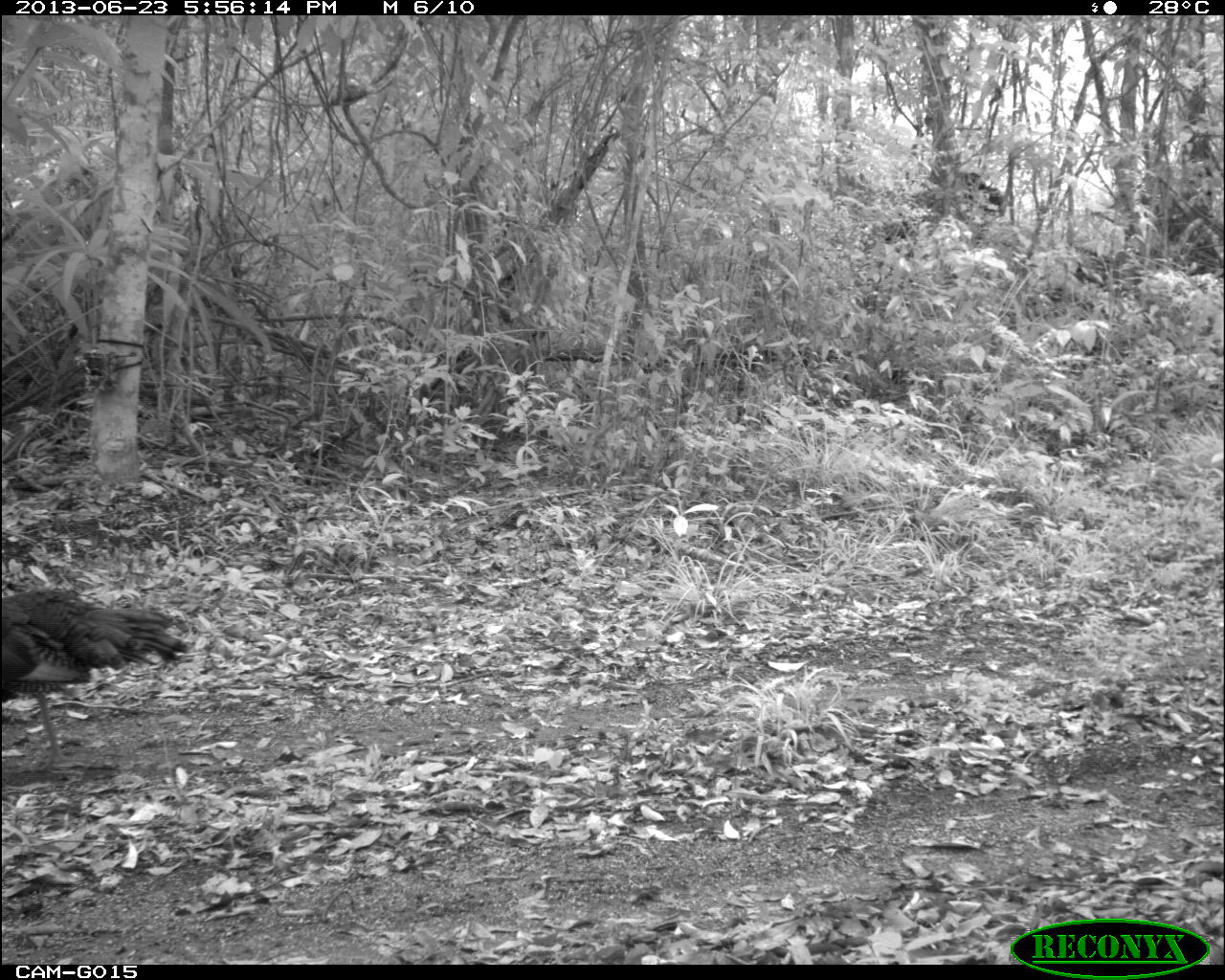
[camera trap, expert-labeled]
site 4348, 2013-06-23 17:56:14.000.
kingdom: Animalia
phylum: Chordata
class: Aves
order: Galliformes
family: Phasianidae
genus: Meleagris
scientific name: Meleagris ocellata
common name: ocellated turkey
Meleagris ocellata (ocellated turkey), count 1, sex female.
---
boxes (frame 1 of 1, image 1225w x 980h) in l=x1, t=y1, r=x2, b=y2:
meleagris ocellata: l=0, t=586, r=189, b=773